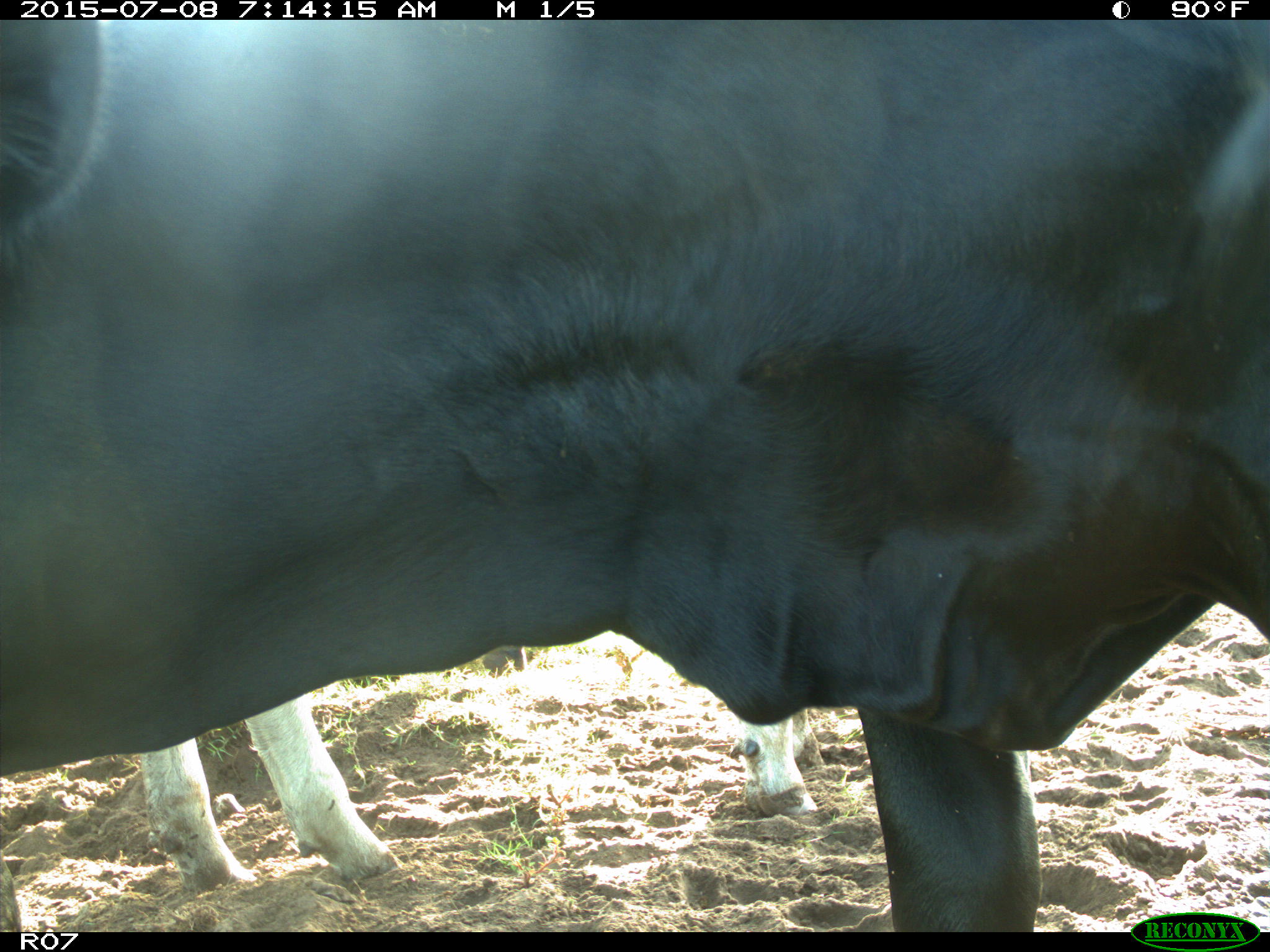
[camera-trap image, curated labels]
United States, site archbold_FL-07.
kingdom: Animalia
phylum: Chordata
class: Mammalia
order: Artiodactyla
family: Bovidae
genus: Bos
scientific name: Bos taurus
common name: domestic cow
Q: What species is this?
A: Bos taurus (domestic cow).